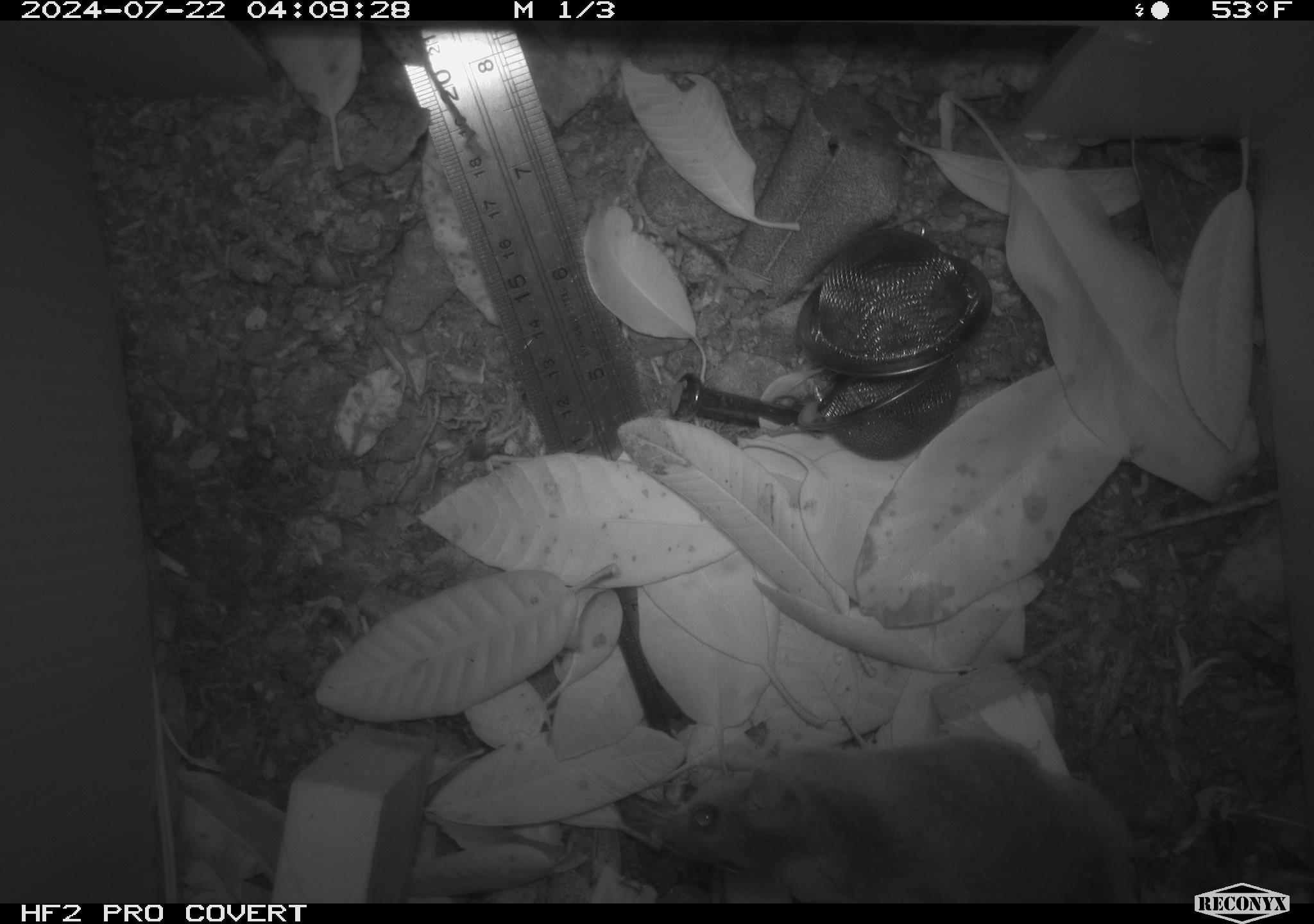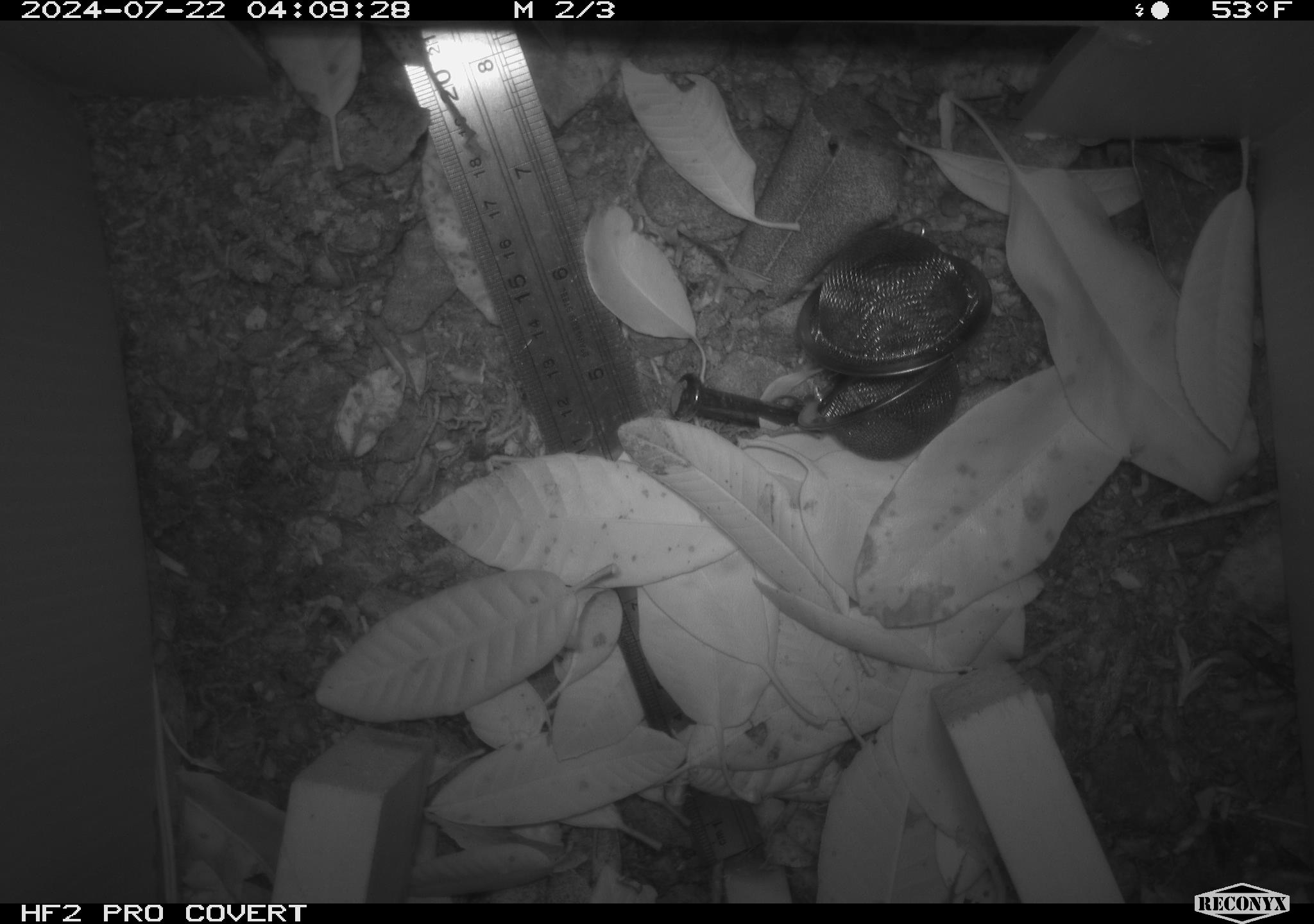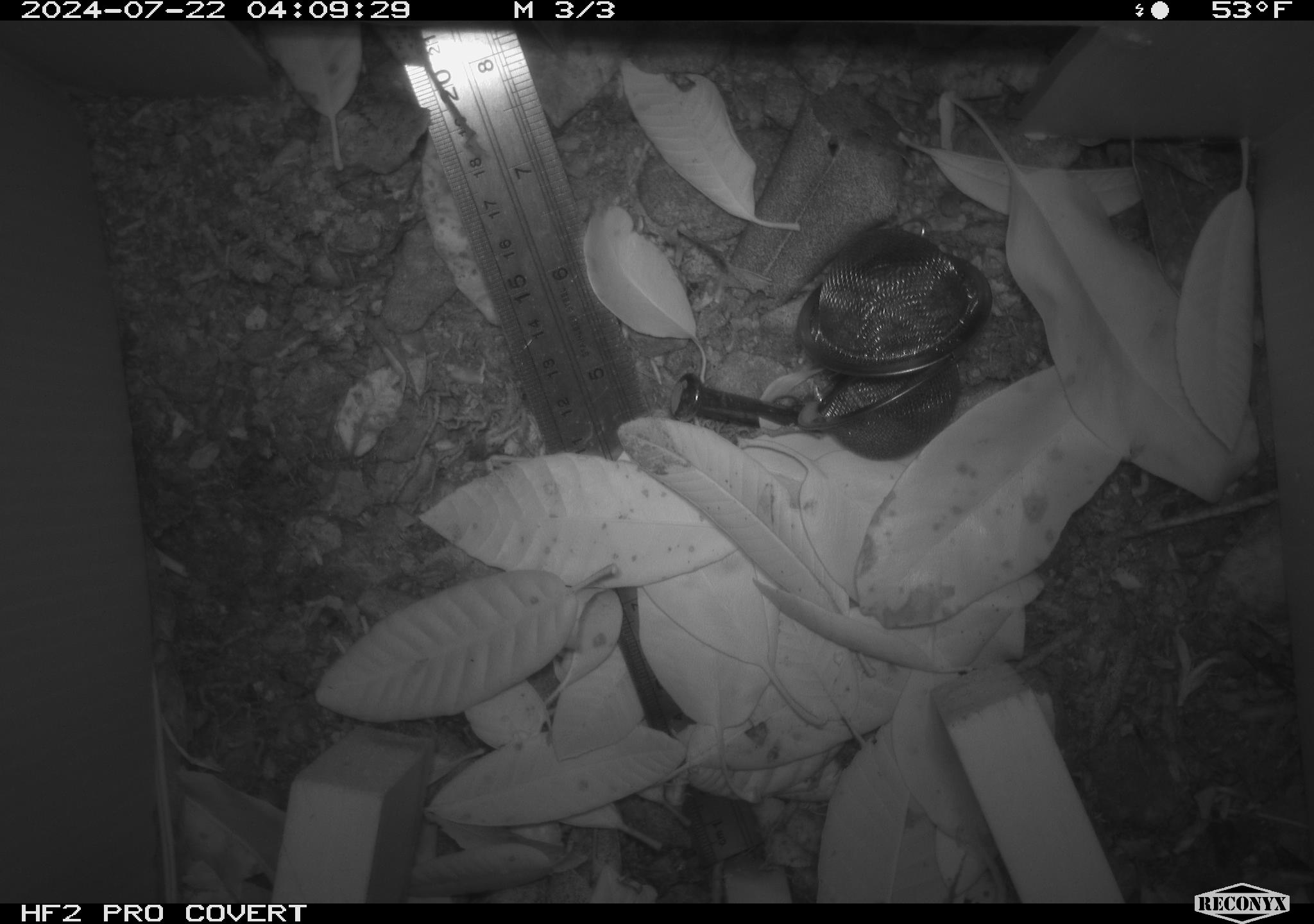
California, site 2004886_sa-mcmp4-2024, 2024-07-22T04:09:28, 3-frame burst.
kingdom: Animalia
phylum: Chordata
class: Mammalia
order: Rodentia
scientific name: Rodentia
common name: mouse species